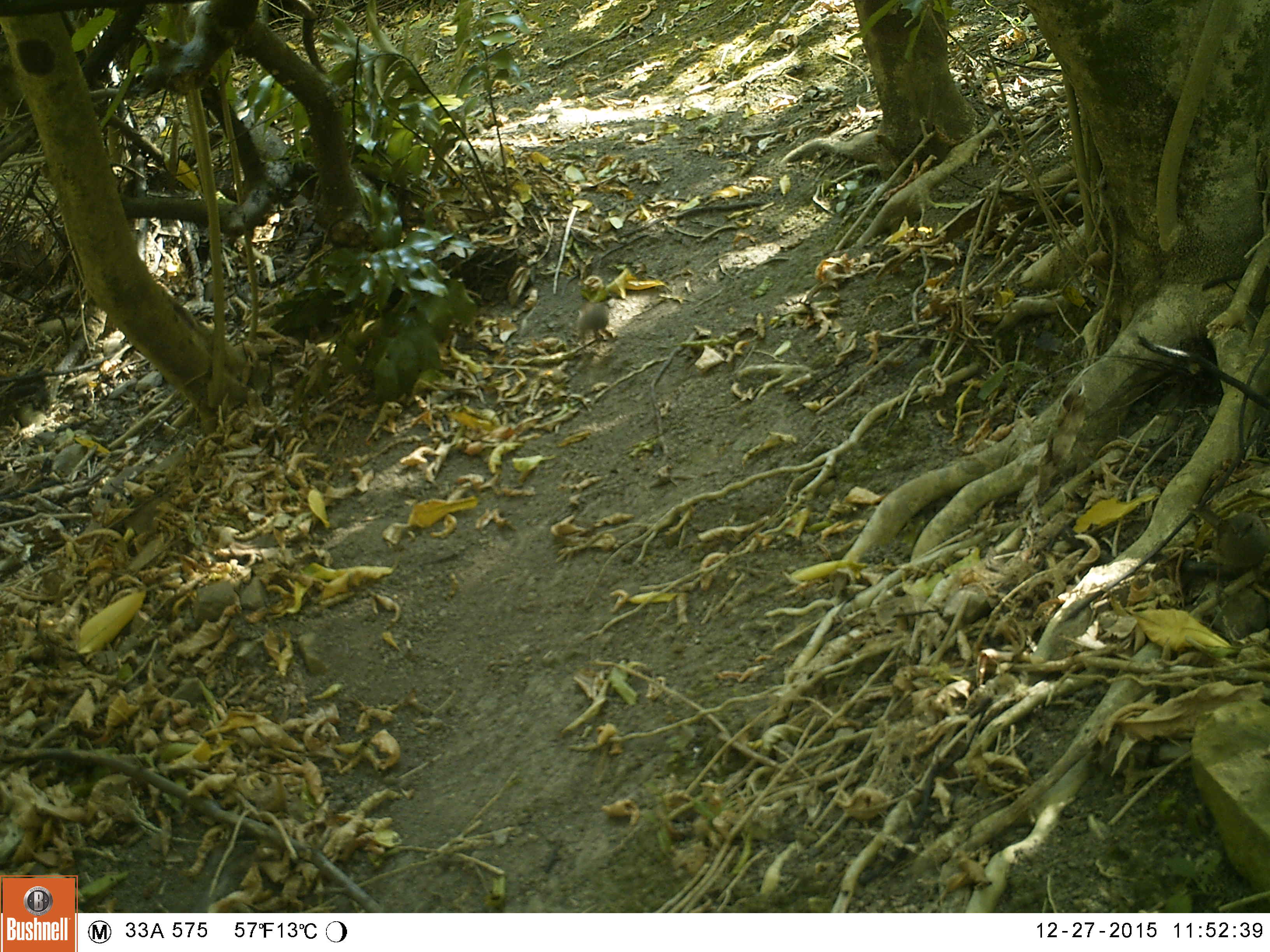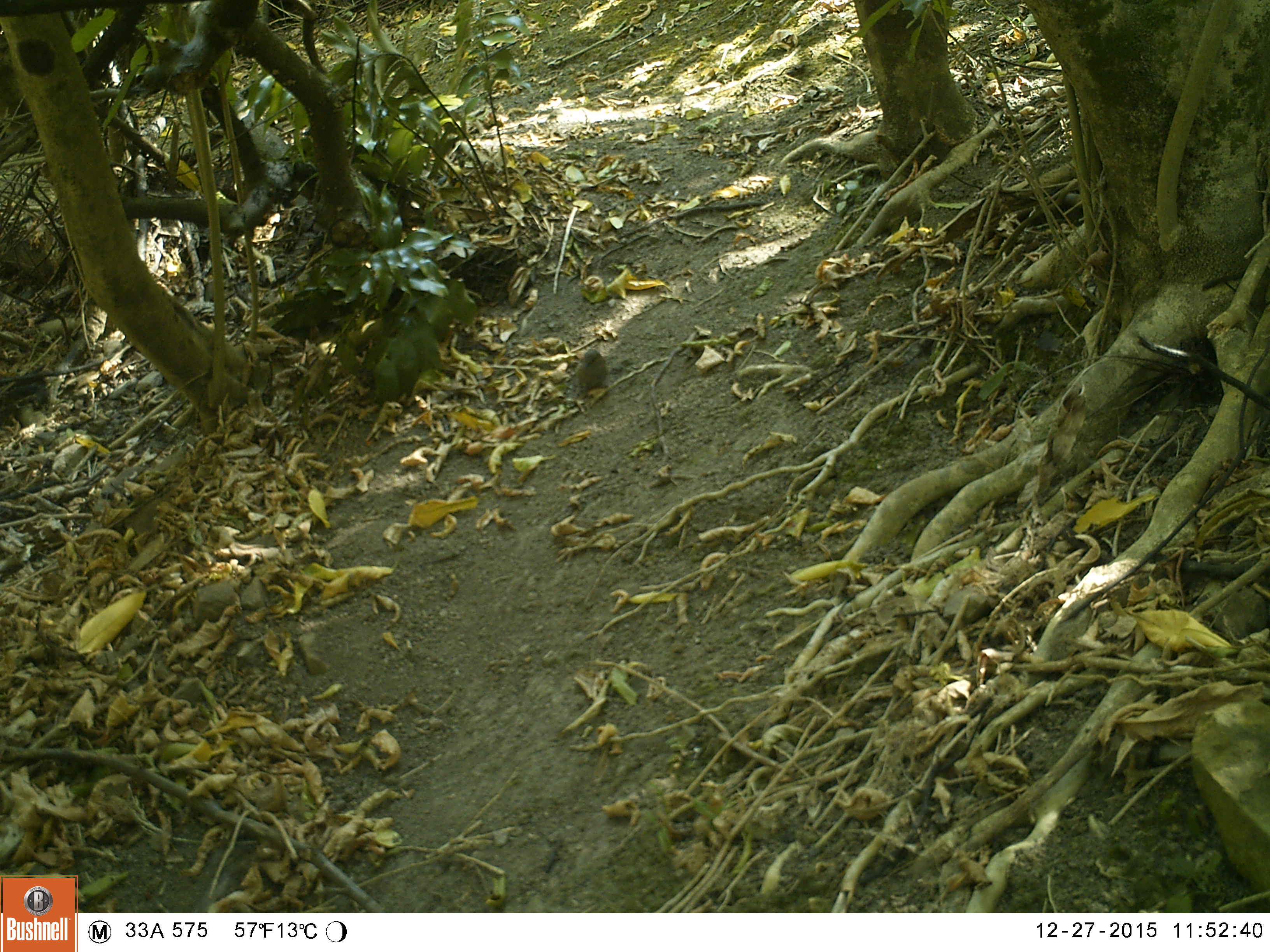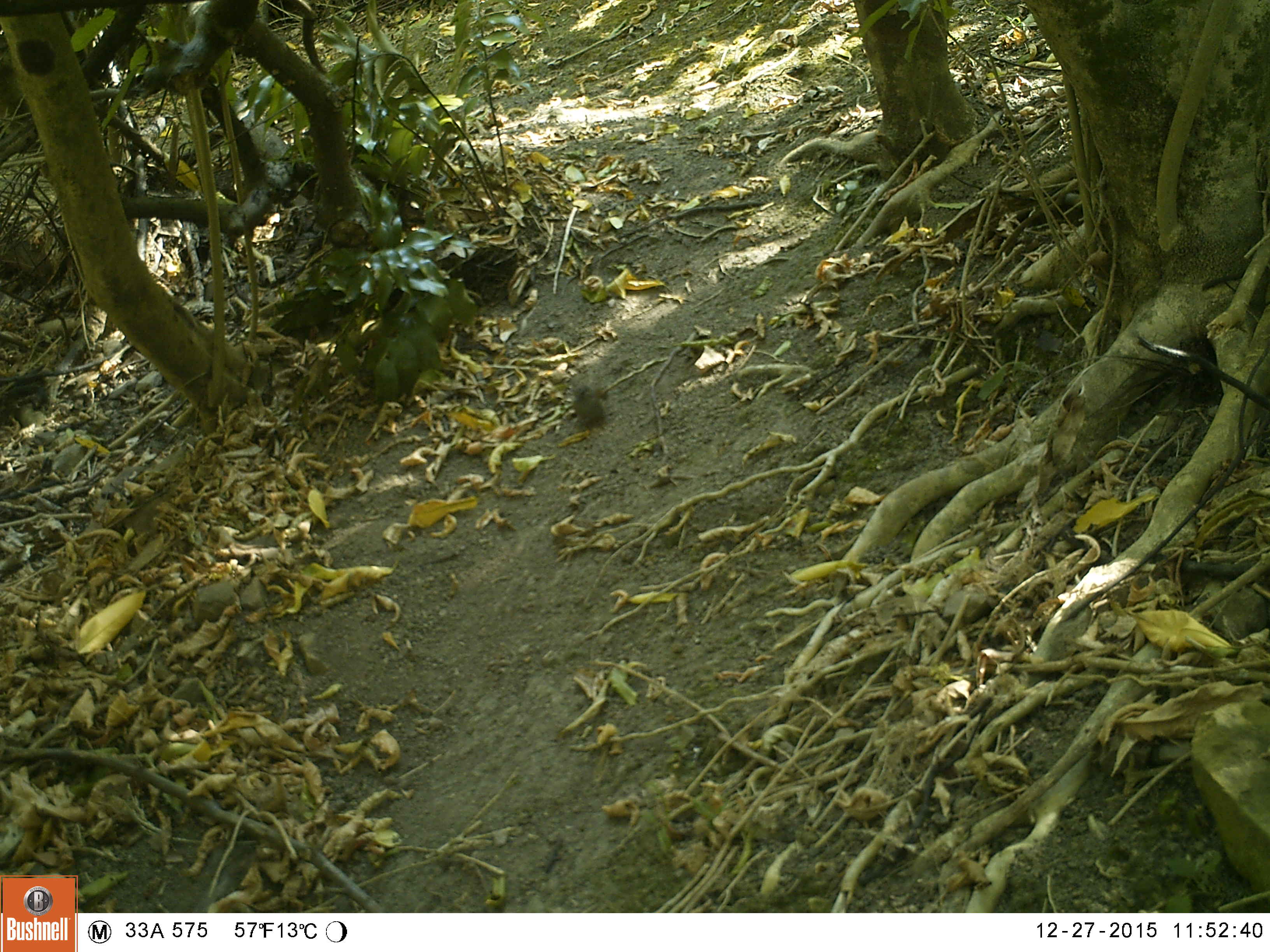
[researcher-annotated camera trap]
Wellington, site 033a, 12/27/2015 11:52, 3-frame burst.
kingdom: Animalia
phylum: Chordata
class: Aves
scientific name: Aves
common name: bird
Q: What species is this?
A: Bird (Aves).